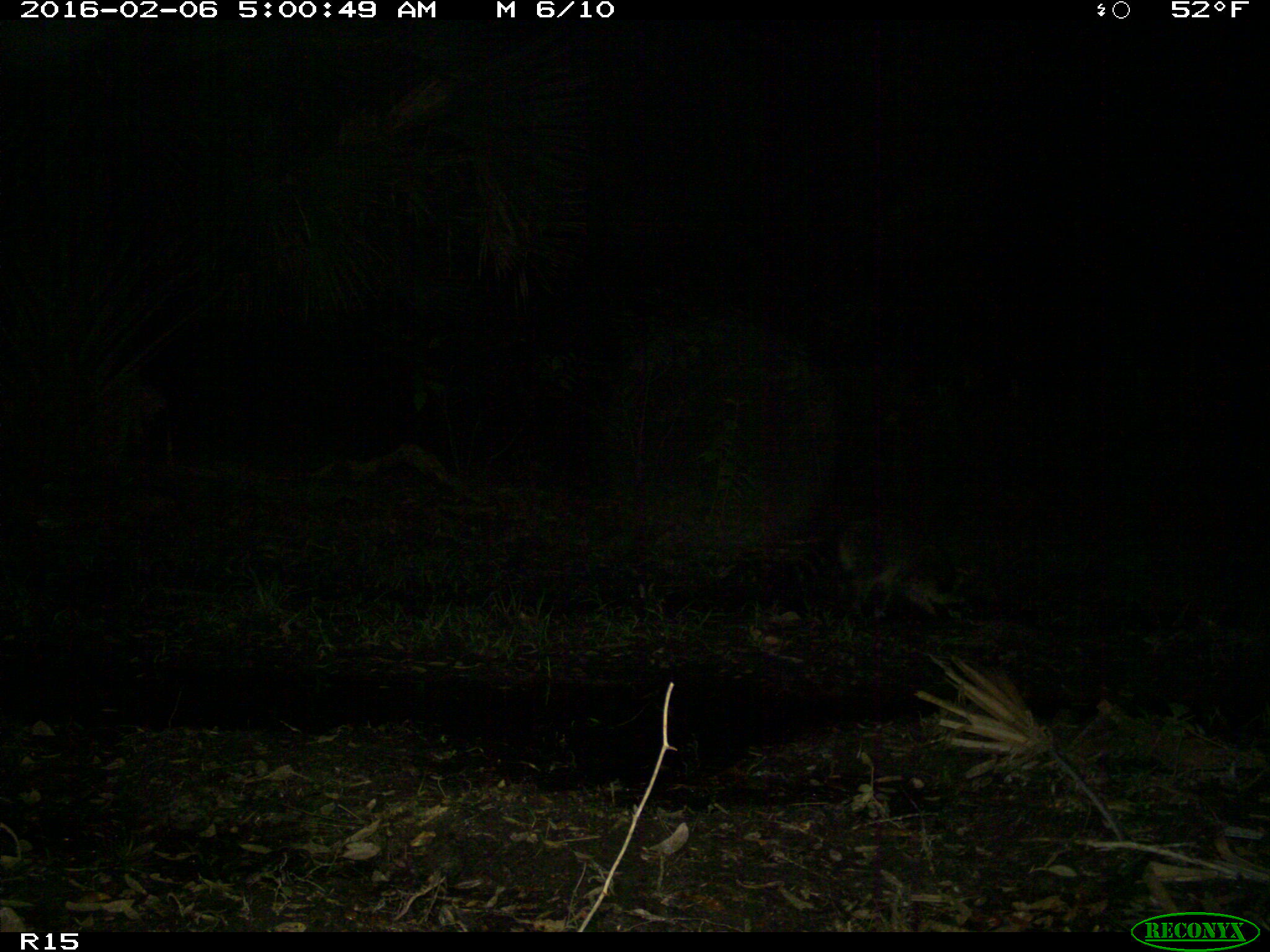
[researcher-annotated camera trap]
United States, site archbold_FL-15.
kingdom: Animalia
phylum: Chordata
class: Mammalia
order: Carnivora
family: Procyonidae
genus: Procyon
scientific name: Procyon lotor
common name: common raccoon